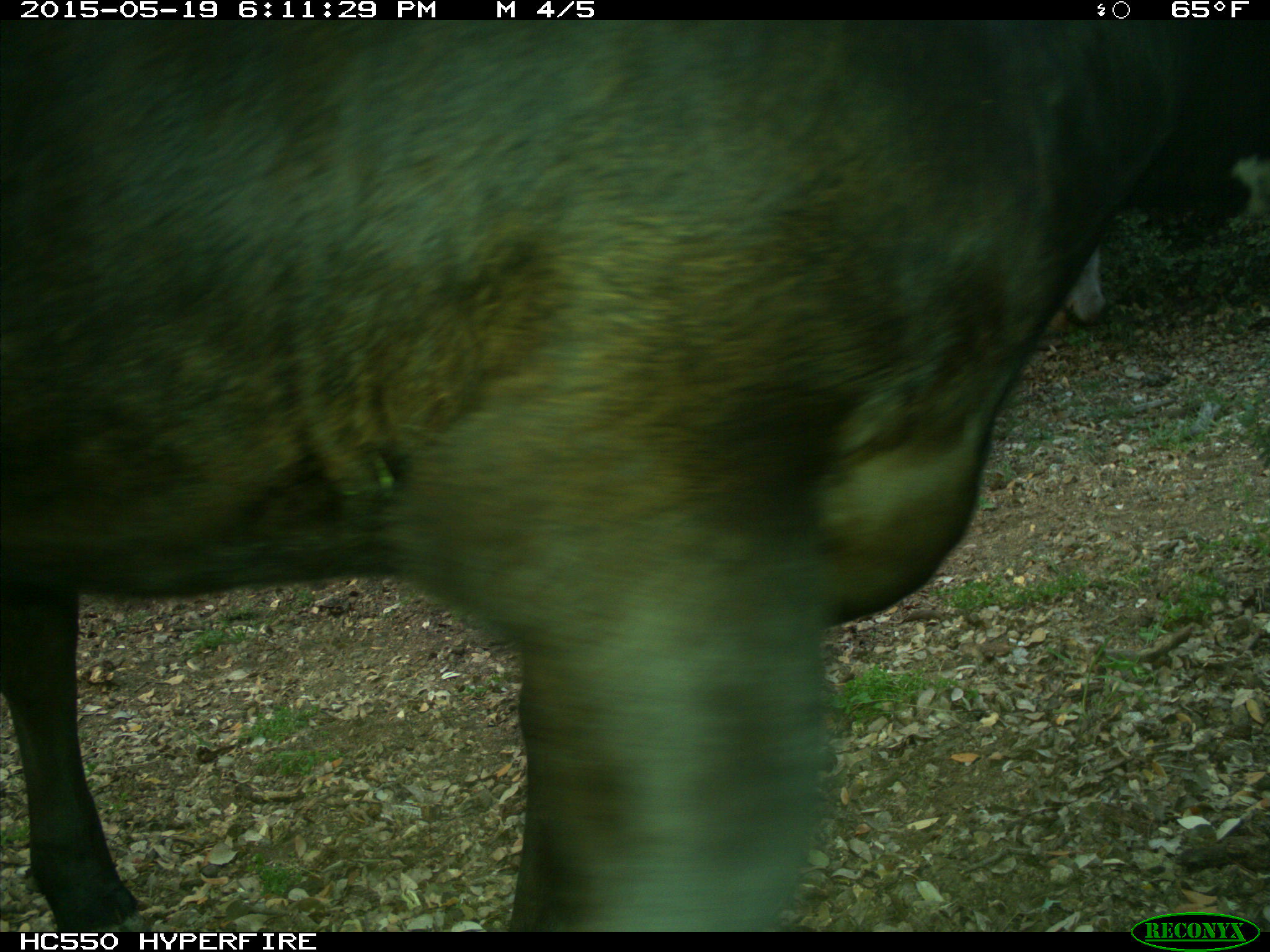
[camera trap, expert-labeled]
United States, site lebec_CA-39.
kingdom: Animalia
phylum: Chordata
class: Mammalia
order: Artiodactyla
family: Bovidae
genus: Bos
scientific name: Bos taurus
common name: domestic cow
Bos taurus (domestic cow).